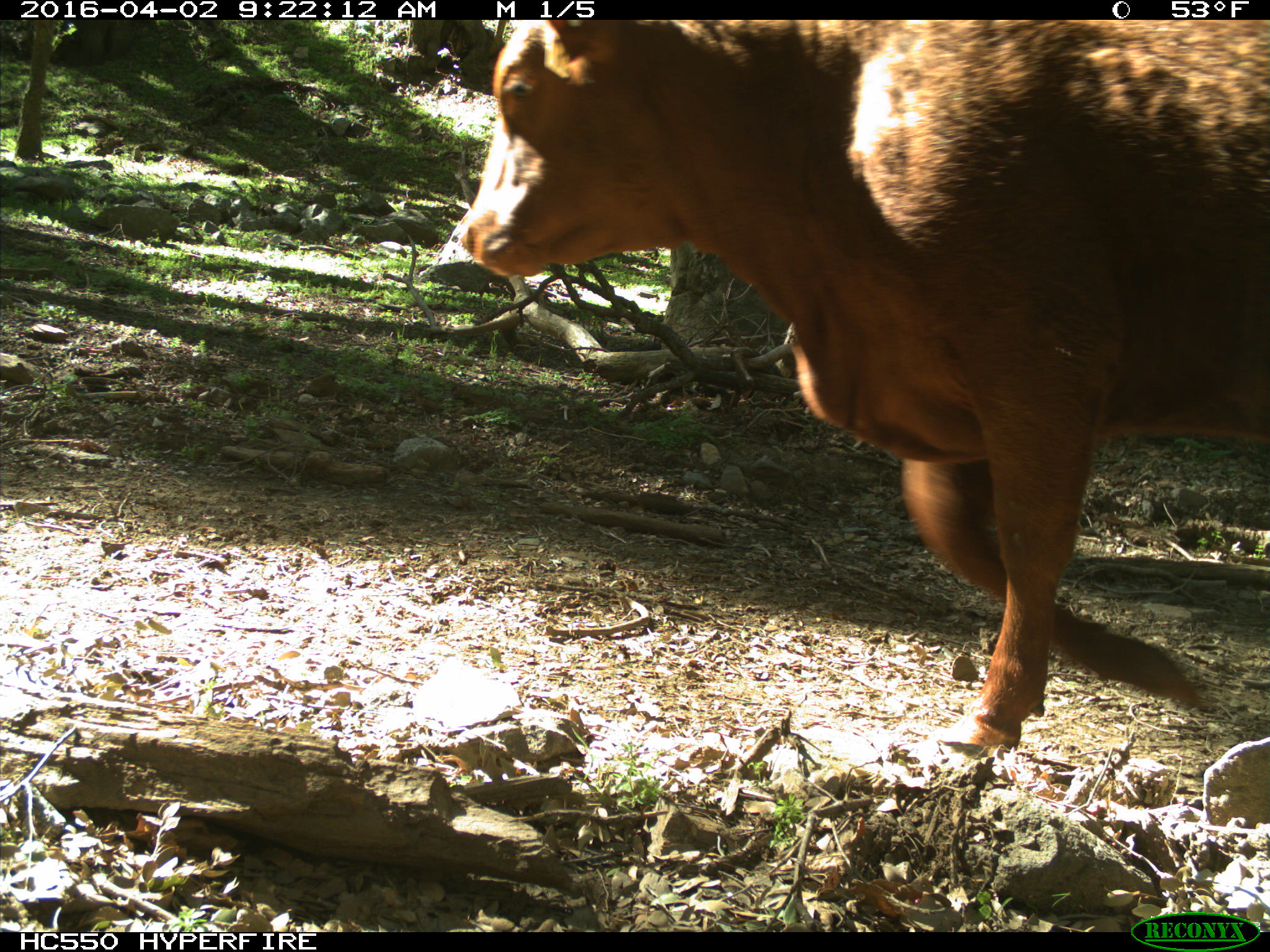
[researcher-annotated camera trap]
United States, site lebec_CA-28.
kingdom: Animalia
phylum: Chordata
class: Mammalia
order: Artiodactyla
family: Bovidae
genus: Bos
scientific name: Bos taurus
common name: domestic cow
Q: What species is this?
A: Bos taurus (domestic cow).